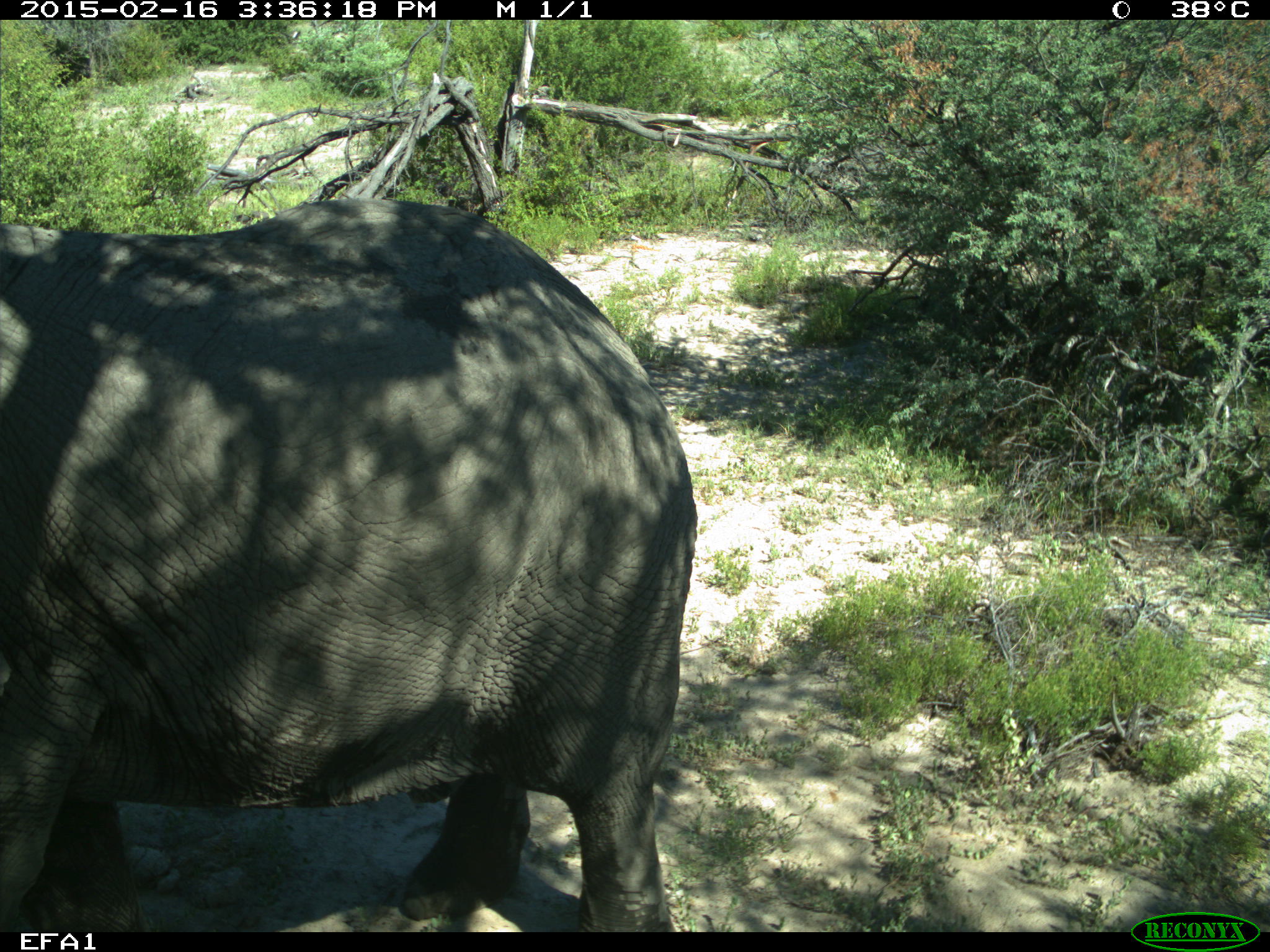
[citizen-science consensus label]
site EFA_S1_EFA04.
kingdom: Animalia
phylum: Chordata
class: Mammalia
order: Proboscidea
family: Elephantidae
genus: Loxodonta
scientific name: Loxodonta africana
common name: african bush elephant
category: elephant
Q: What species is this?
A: Elephant (african bush elephant) (Loxodonta africana).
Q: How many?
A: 1.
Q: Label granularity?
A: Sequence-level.